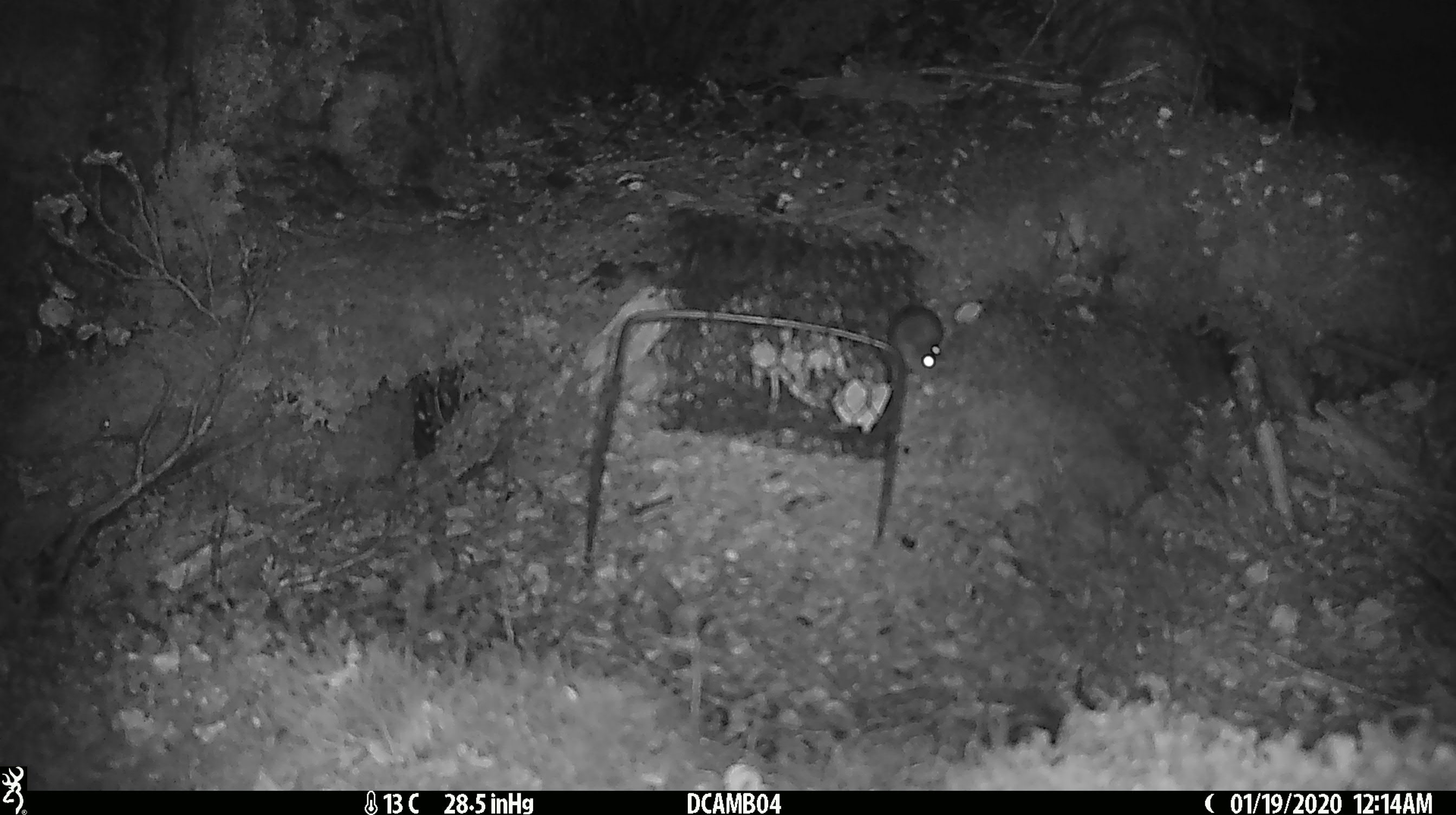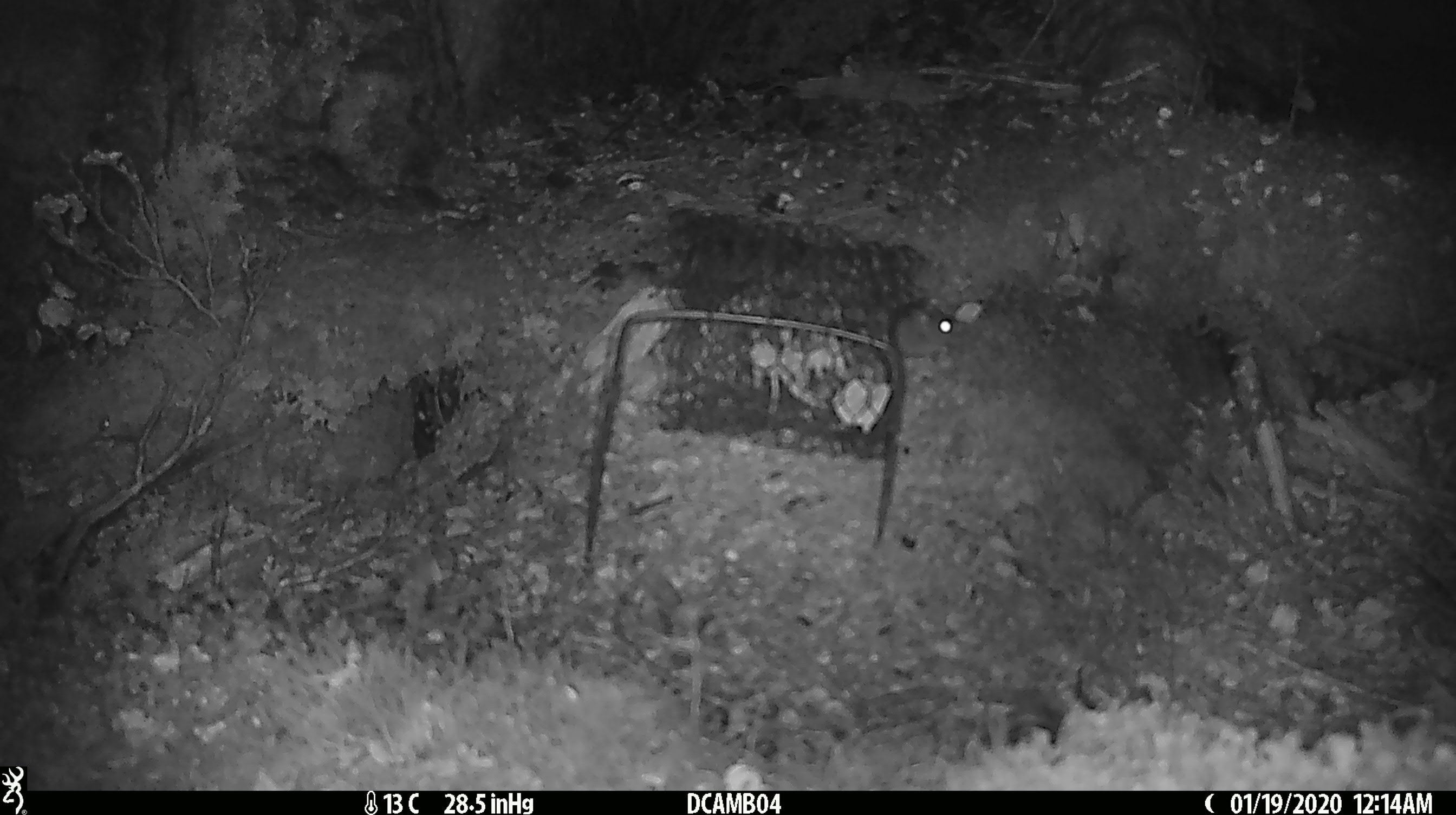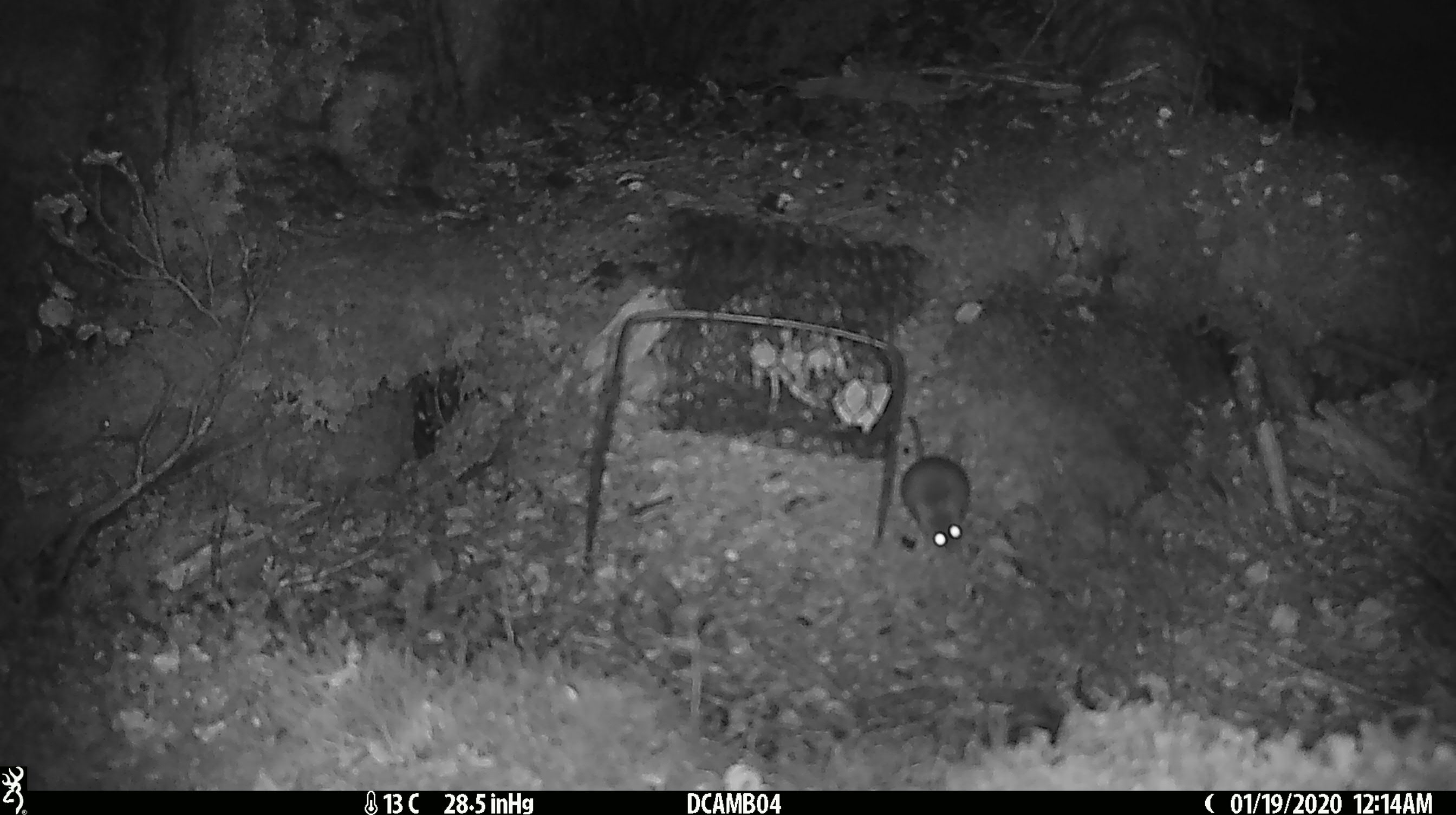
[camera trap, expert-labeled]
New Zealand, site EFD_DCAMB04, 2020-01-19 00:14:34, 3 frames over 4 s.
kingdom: Animalia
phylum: Chordata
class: Mammalia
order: Rodentia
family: Muridae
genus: Mus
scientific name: Mus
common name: mouse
Mouse (Mus).